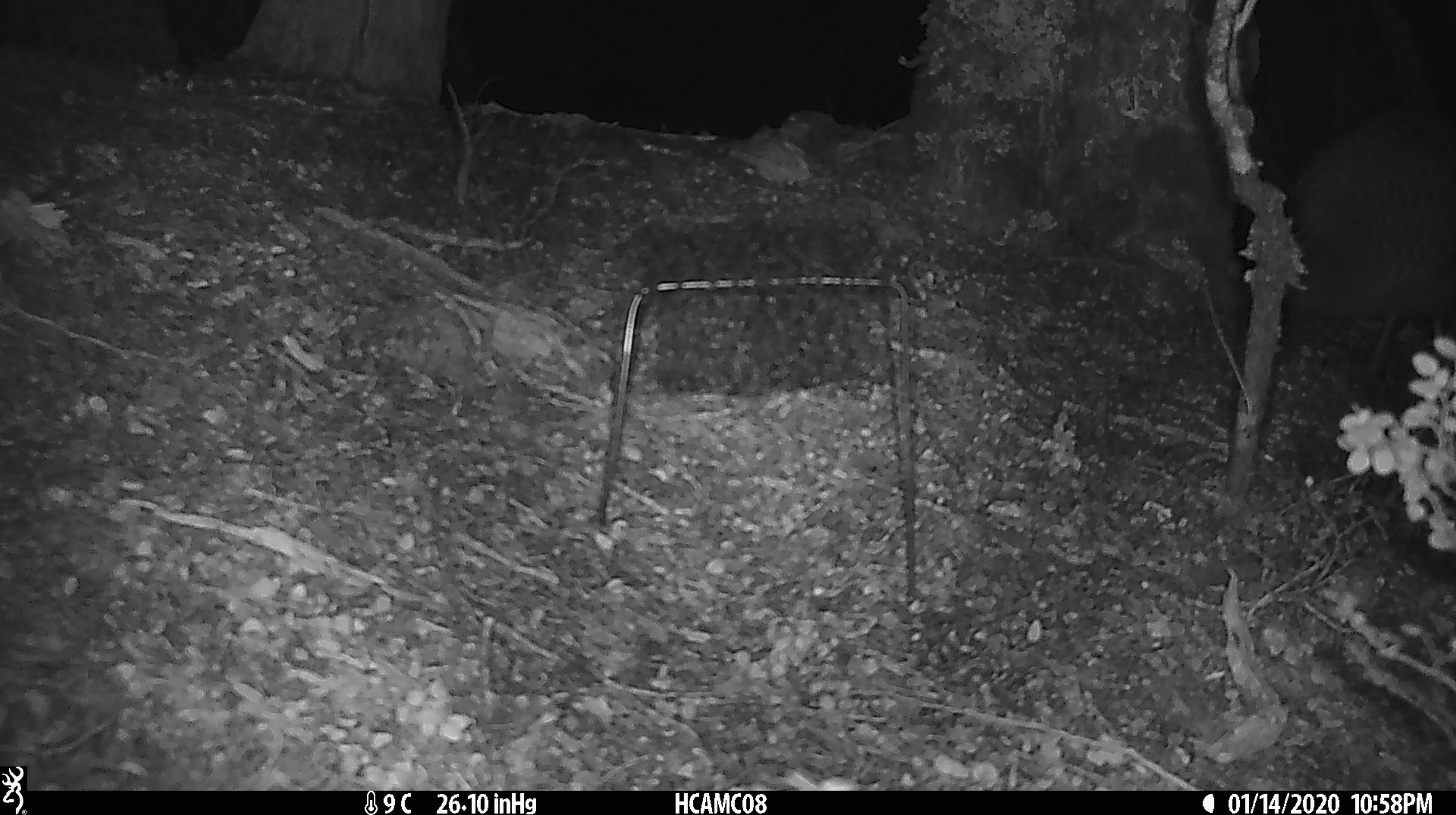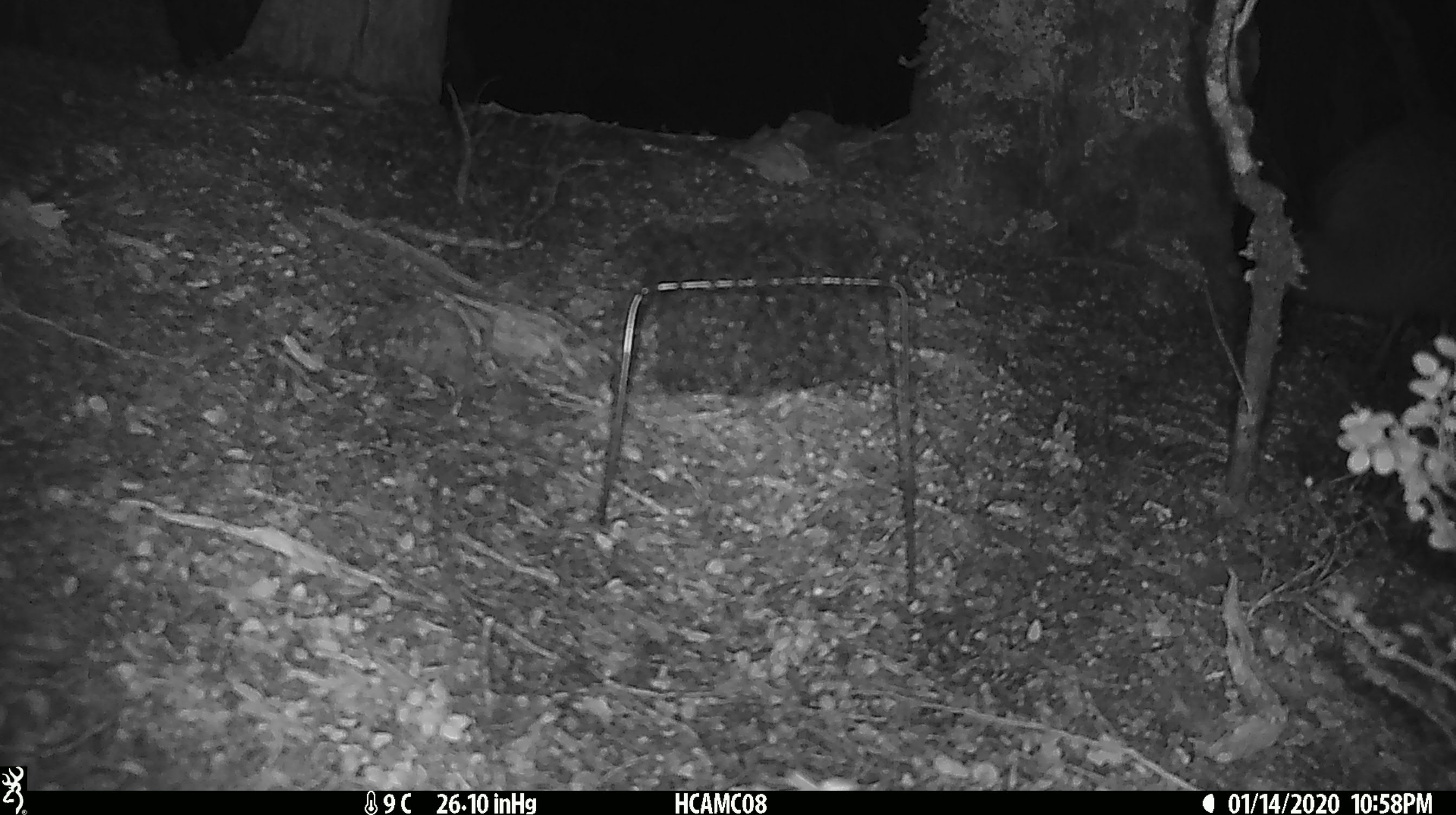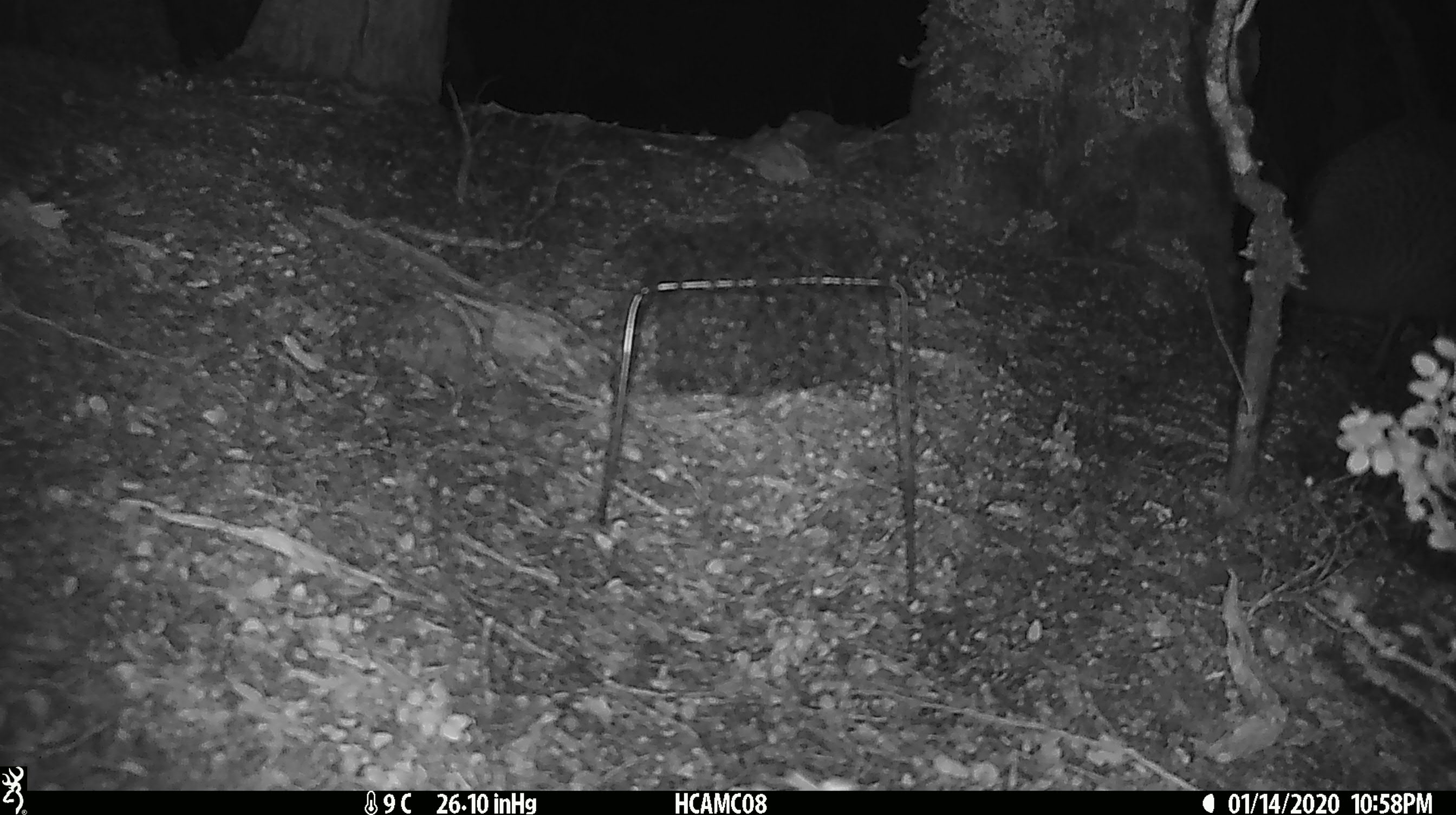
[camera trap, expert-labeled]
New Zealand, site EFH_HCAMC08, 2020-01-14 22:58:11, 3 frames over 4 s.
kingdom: Animalia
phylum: Chordata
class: Aves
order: Apterygiformes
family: Apterygidae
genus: Apteryx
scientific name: Apteryx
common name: kiwi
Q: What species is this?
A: Kiwi (Apteryx).